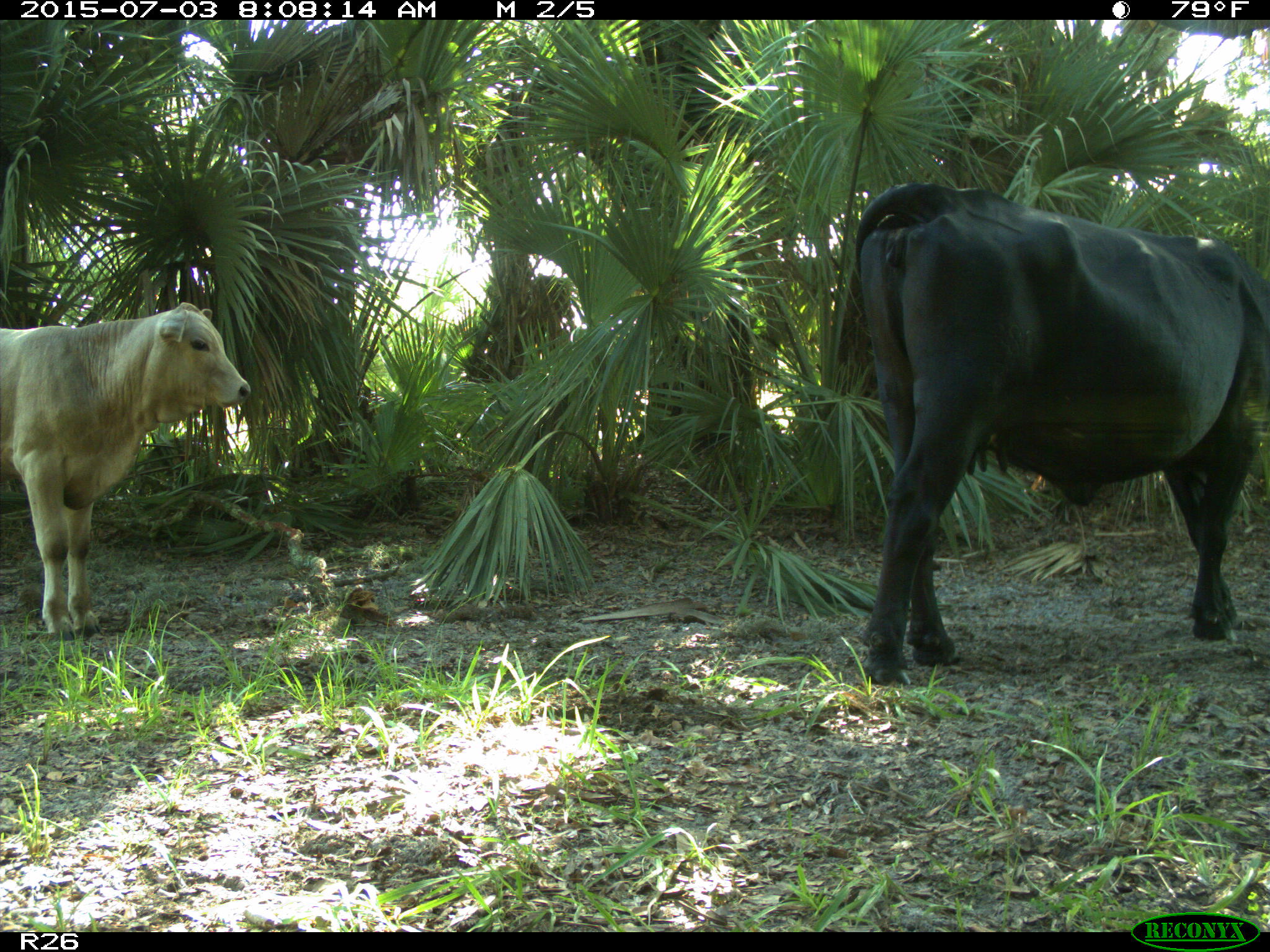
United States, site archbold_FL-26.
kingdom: Animalia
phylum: Chordata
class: Mammalia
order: Artiodactyla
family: Bovidae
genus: Bos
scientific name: Bos taurus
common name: domestic cow